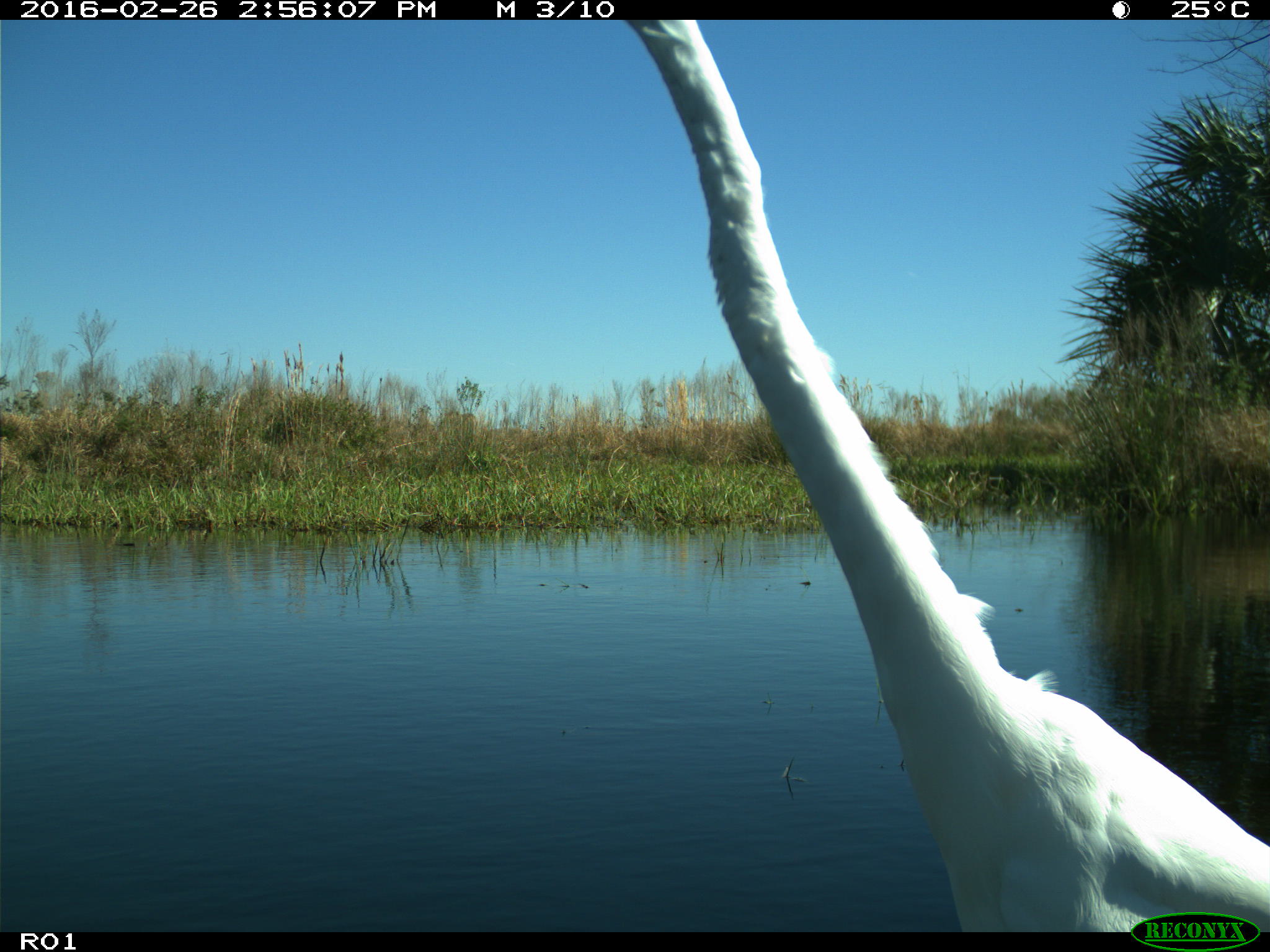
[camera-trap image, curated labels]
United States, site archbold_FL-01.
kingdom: Animalia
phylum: Chordata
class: Aves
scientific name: Aves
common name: birds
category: unidentified bird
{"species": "unidentified bird (birds) (Aves)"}